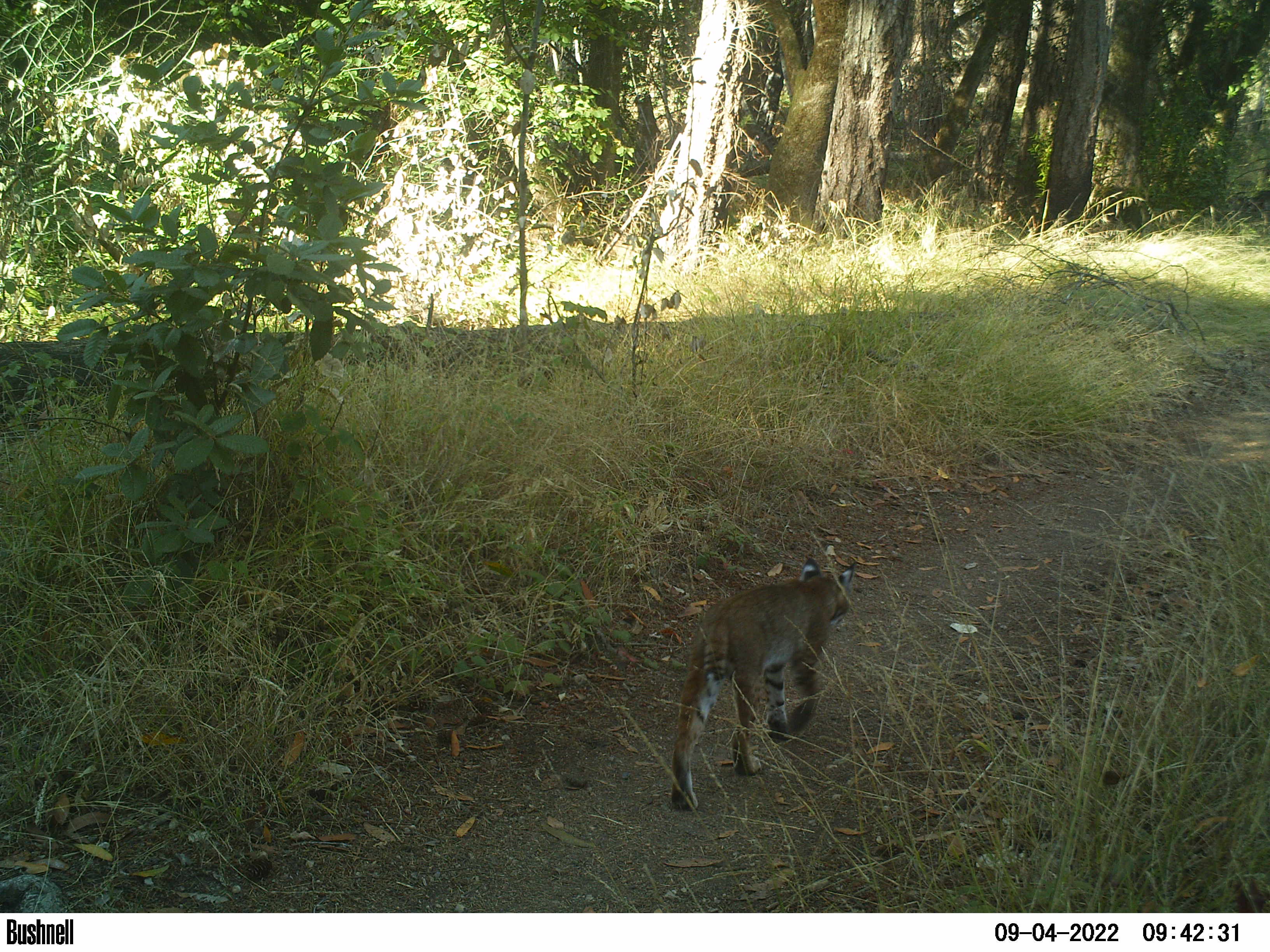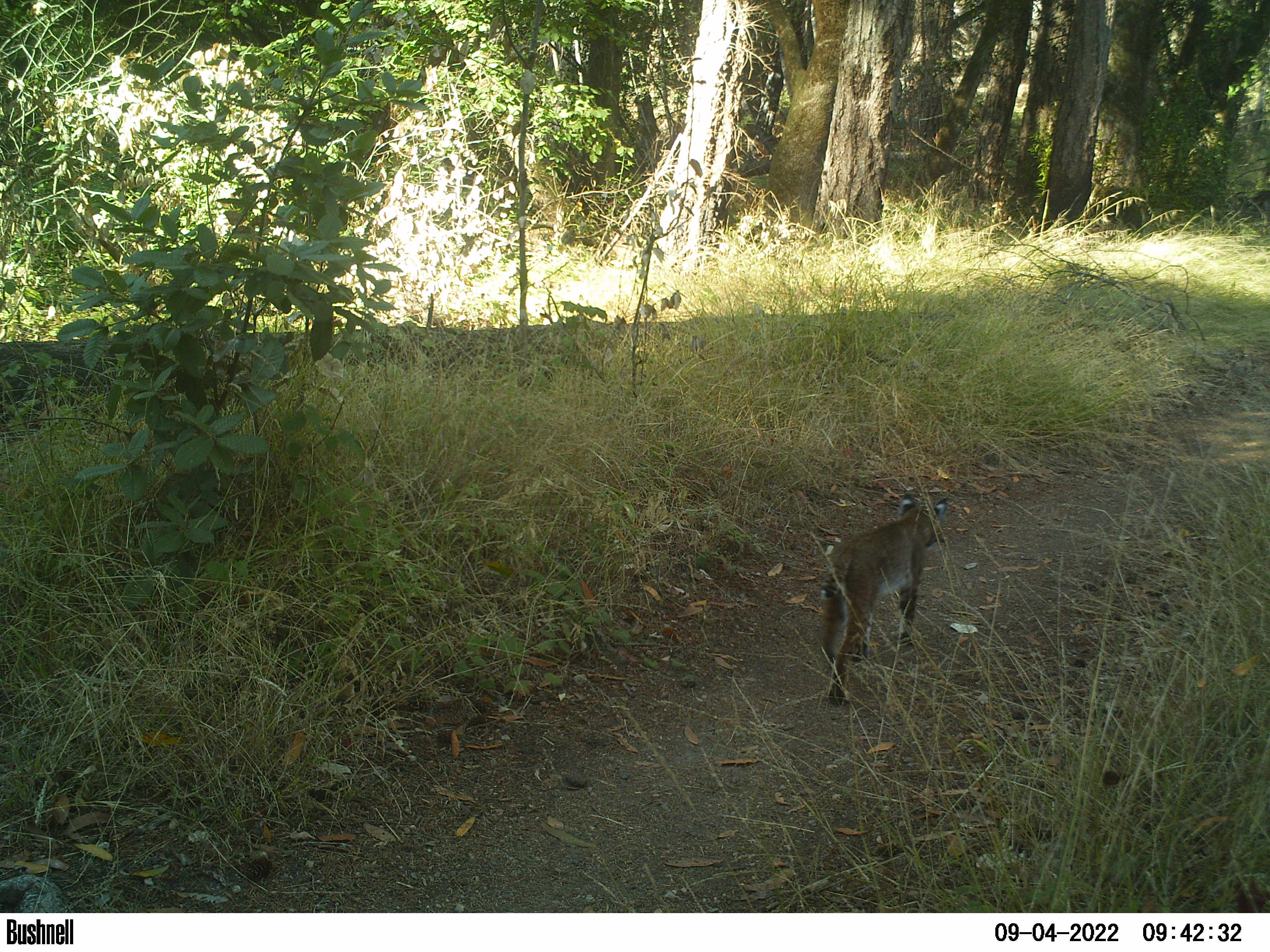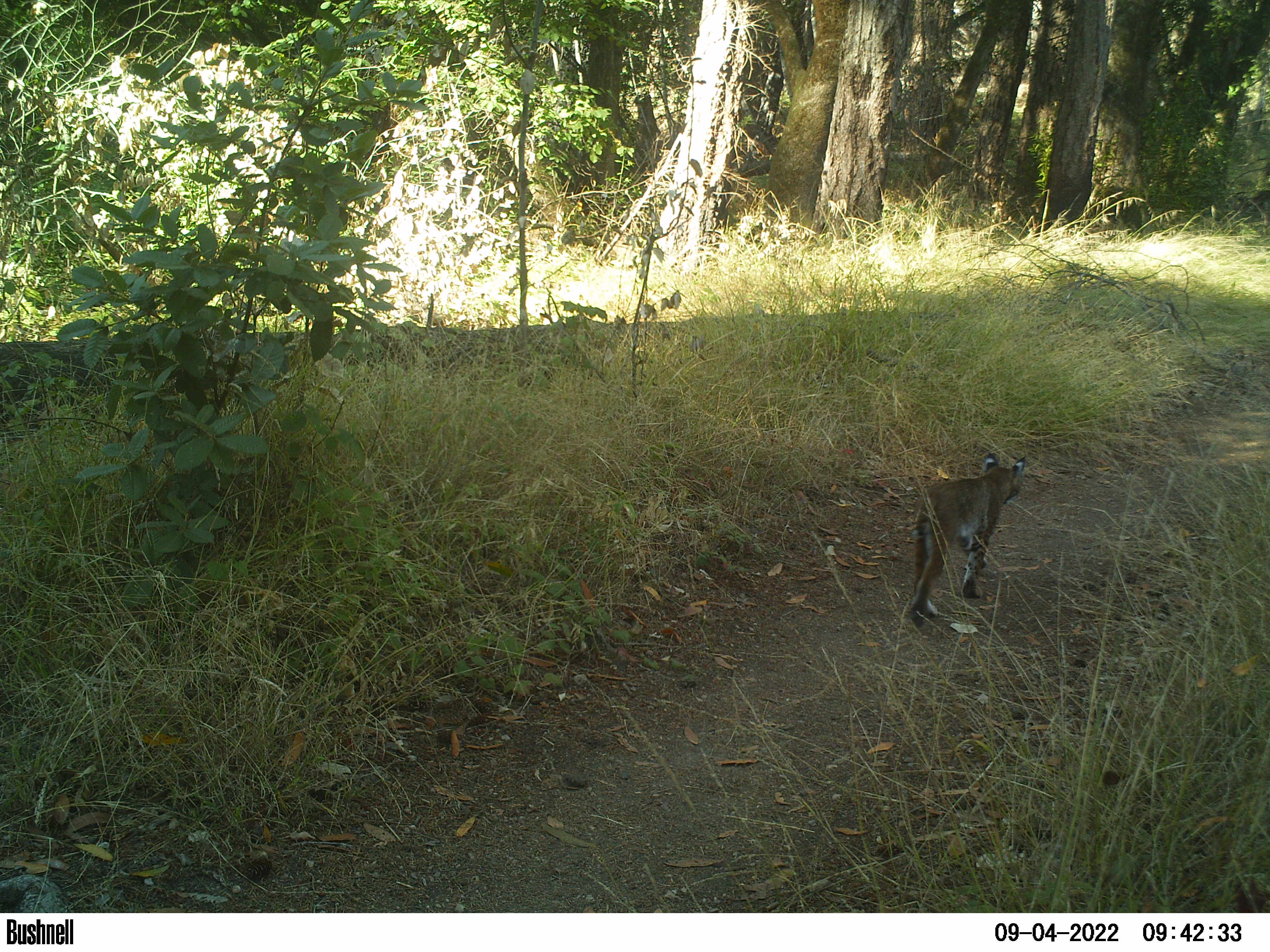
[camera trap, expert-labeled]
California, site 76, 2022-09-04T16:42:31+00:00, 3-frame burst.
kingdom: Animalia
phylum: Chordata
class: Mammalia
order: Carnivora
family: Felidae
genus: Lynx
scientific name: Lynx rufus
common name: bobcat